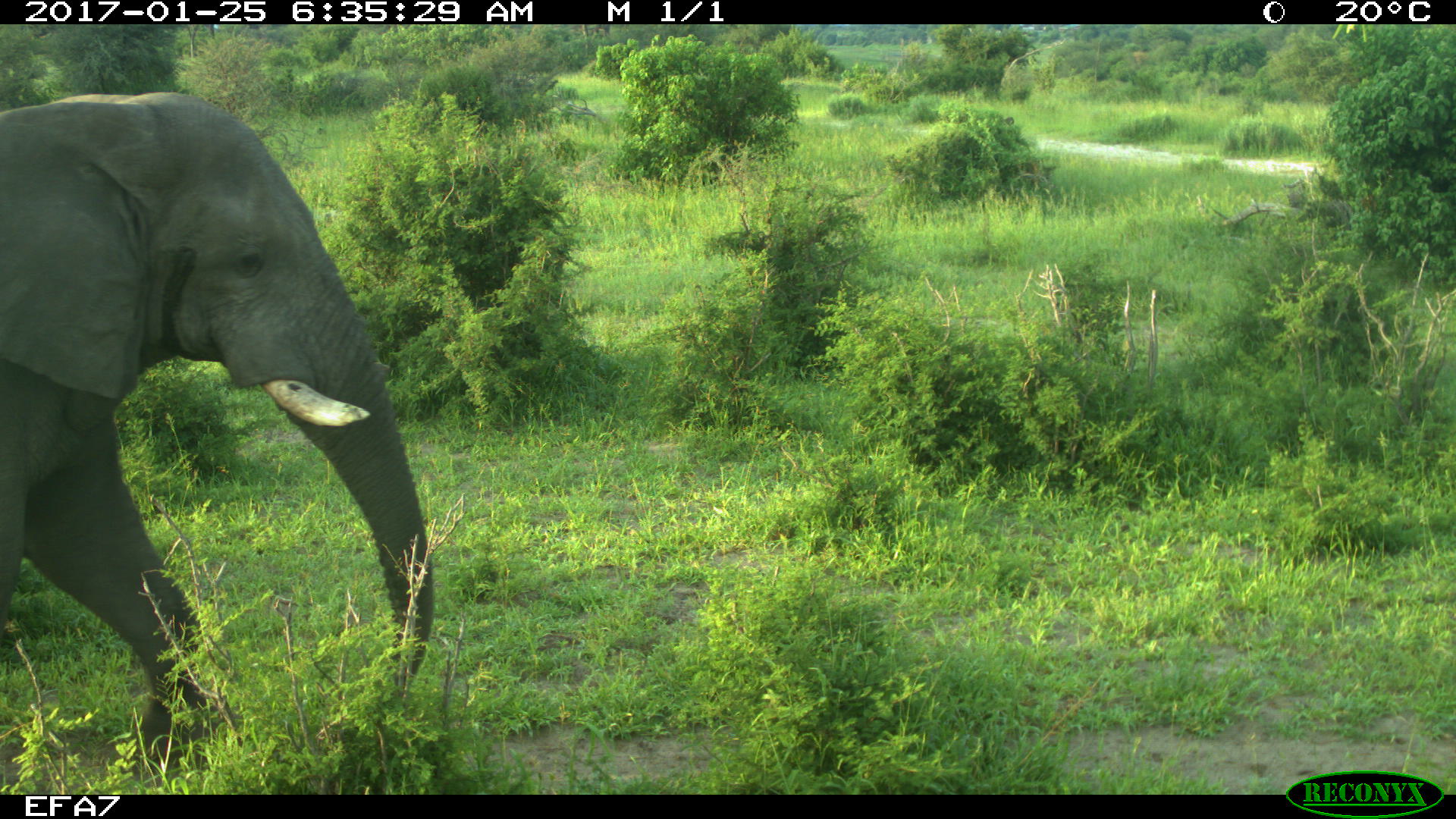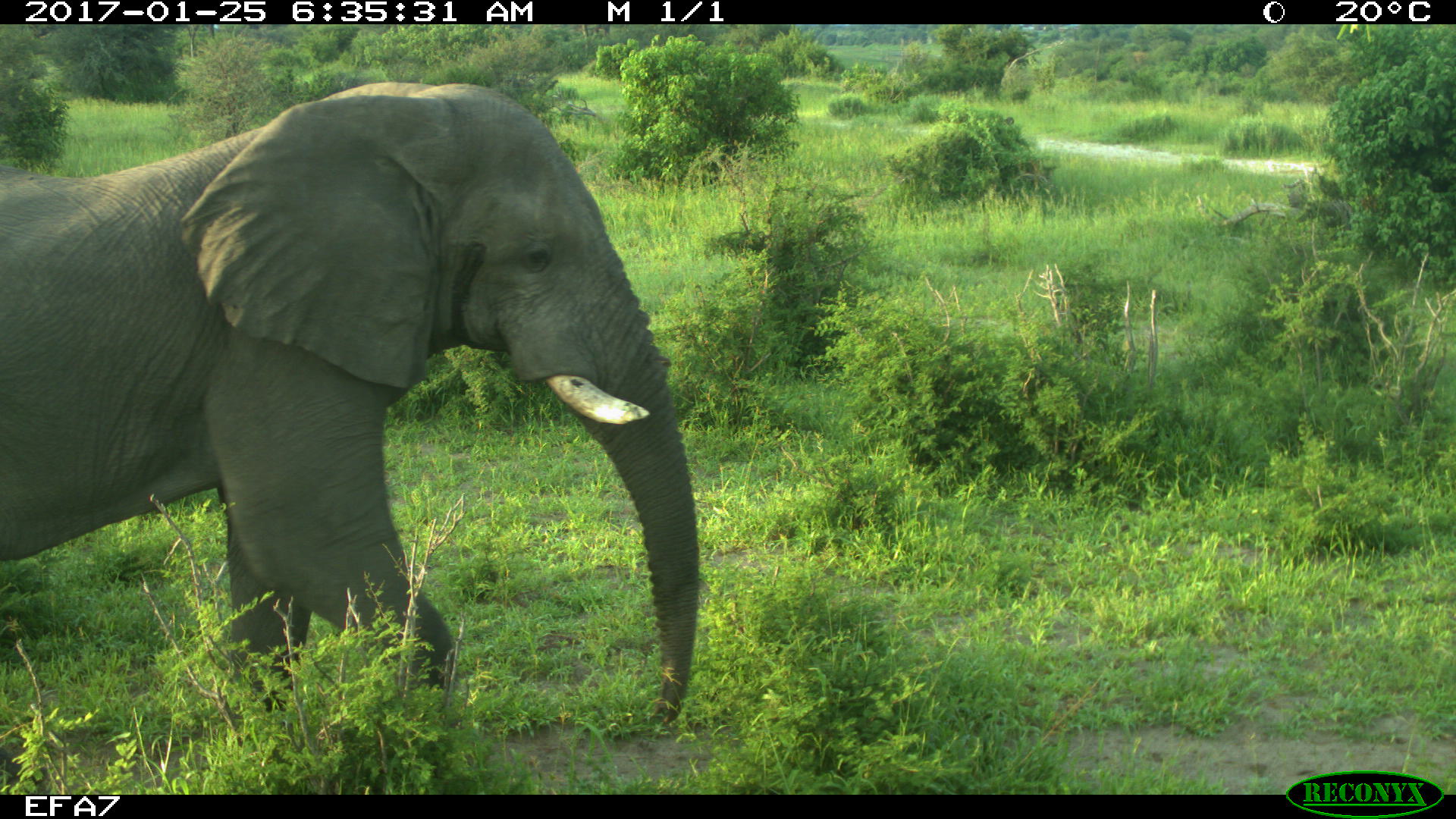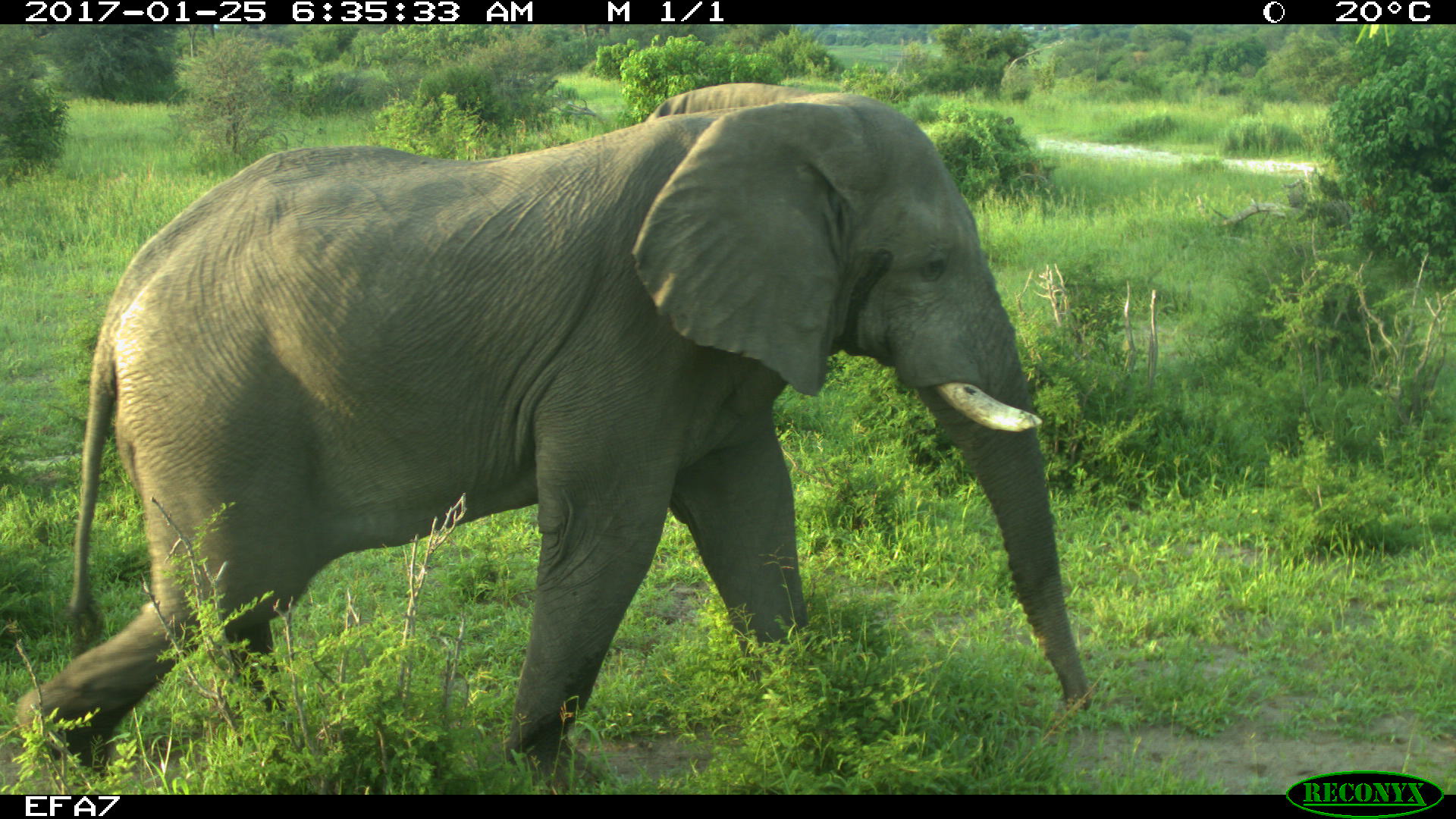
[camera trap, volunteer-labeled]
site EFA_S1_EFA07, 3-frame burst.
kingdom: Animalia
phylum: Chordata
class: Mammalia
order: Proboscidea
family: Elephantidae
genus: Loxodonta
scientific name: Loxodonta africana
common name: african bush elephant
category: elephant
Elephant (african bush elephant) (Loxodonta africana), count 1. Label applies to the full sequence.